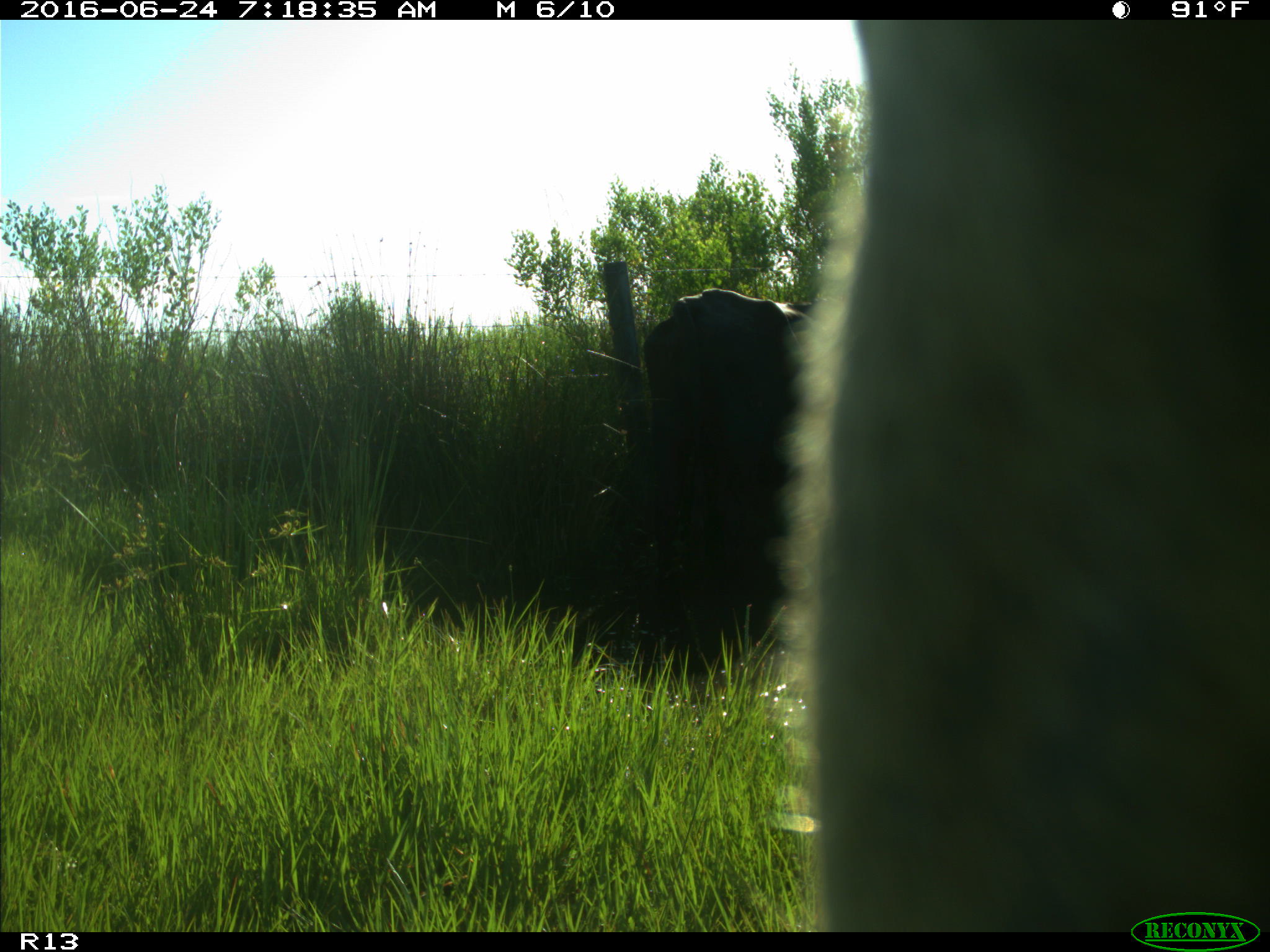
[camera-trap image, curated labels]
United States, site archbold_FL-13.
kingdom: Animalia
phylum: Chordata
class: Mammalia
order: Artiodactyla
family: Bovidae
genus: Bos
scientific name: Bos taurus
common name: domestic cow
Bos taurus (domestic cow).